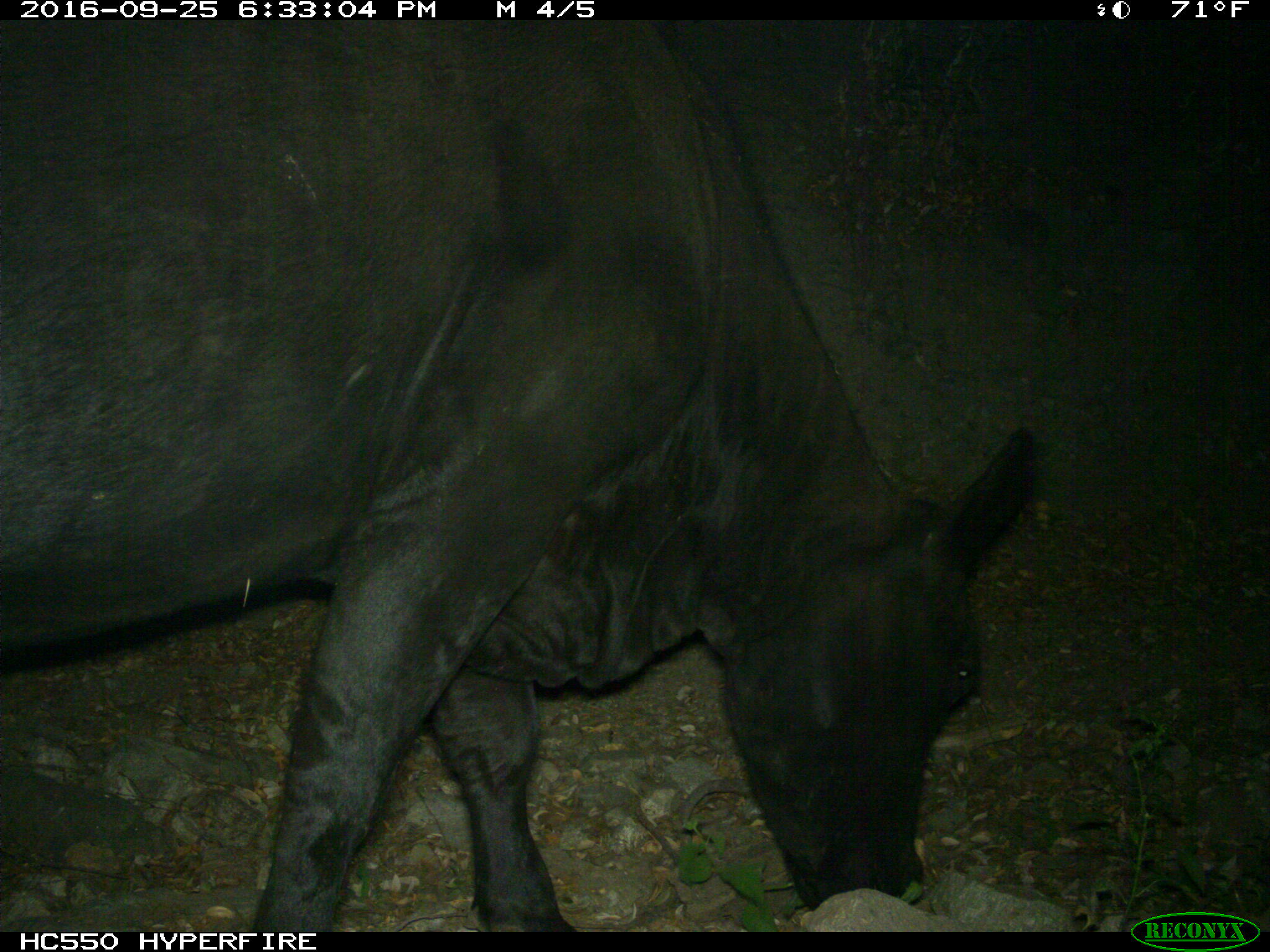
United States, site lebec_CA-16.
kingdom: Animalia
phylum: Chordata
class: Mammalia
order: Artiodactyla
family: Bovidae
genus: Bos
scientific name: Bos taurus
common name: domestic cow